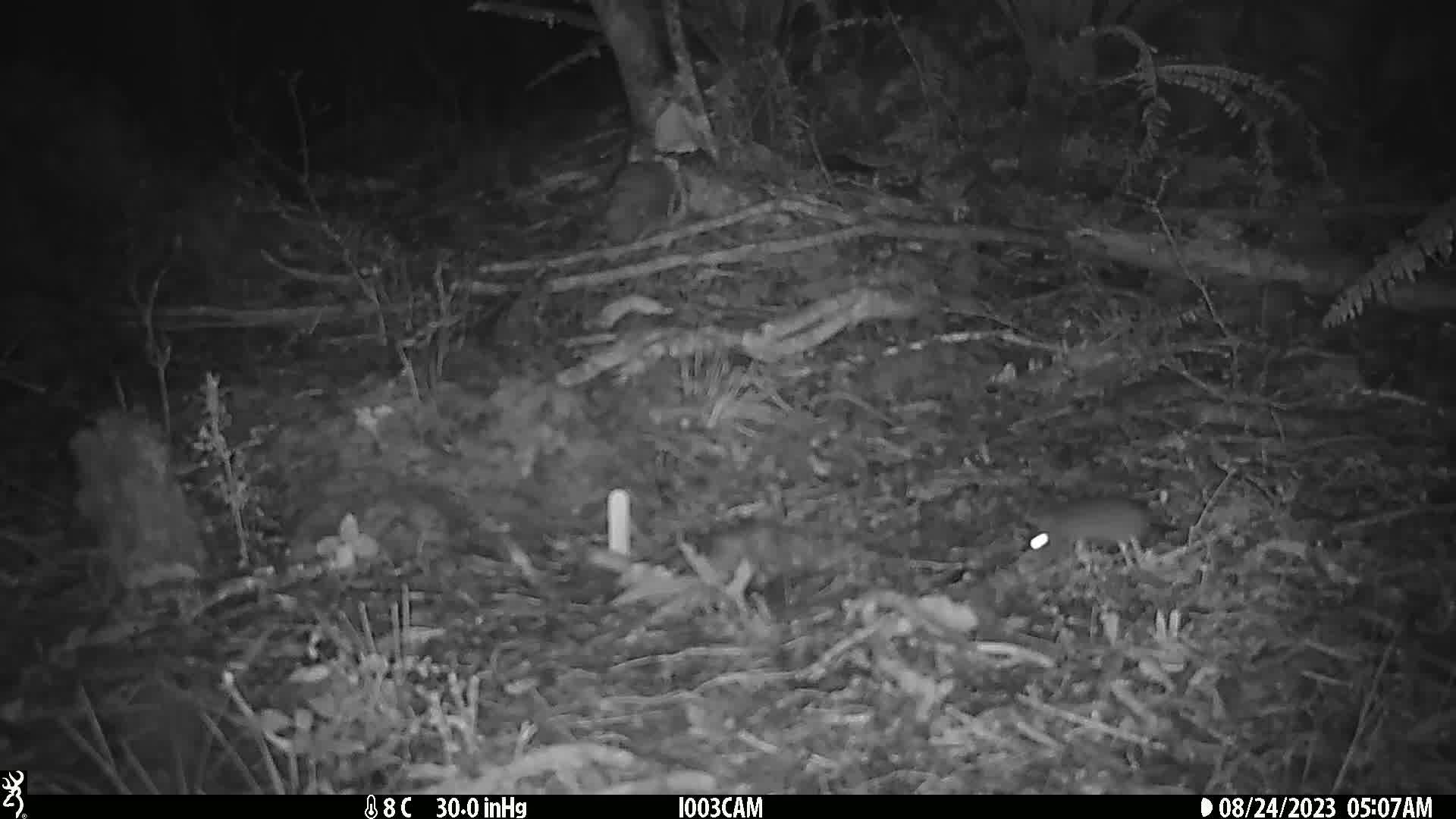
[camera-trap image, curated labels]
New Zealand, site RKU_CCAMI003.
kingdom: Animalia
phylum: Chordata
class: Mammalia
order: Rodentia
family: Muridae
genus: Rattus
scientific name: Rattus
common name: rat